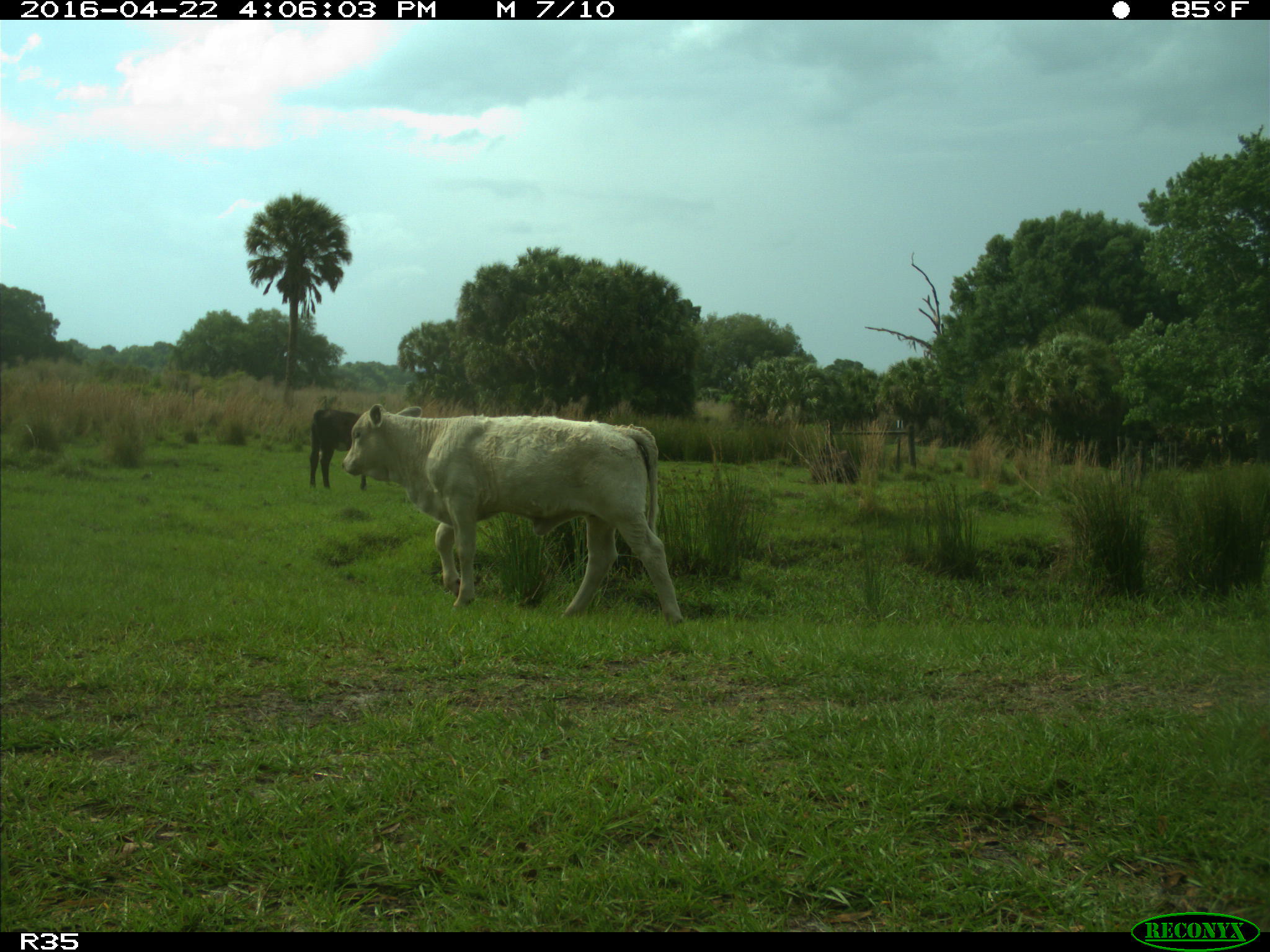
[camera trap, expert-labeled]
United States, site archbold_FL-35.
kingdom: Animalia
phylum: Chordata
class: Mammalia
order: Artiodactyla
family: Bovidae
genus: Bos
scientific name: Bos taurus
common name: domestic cow